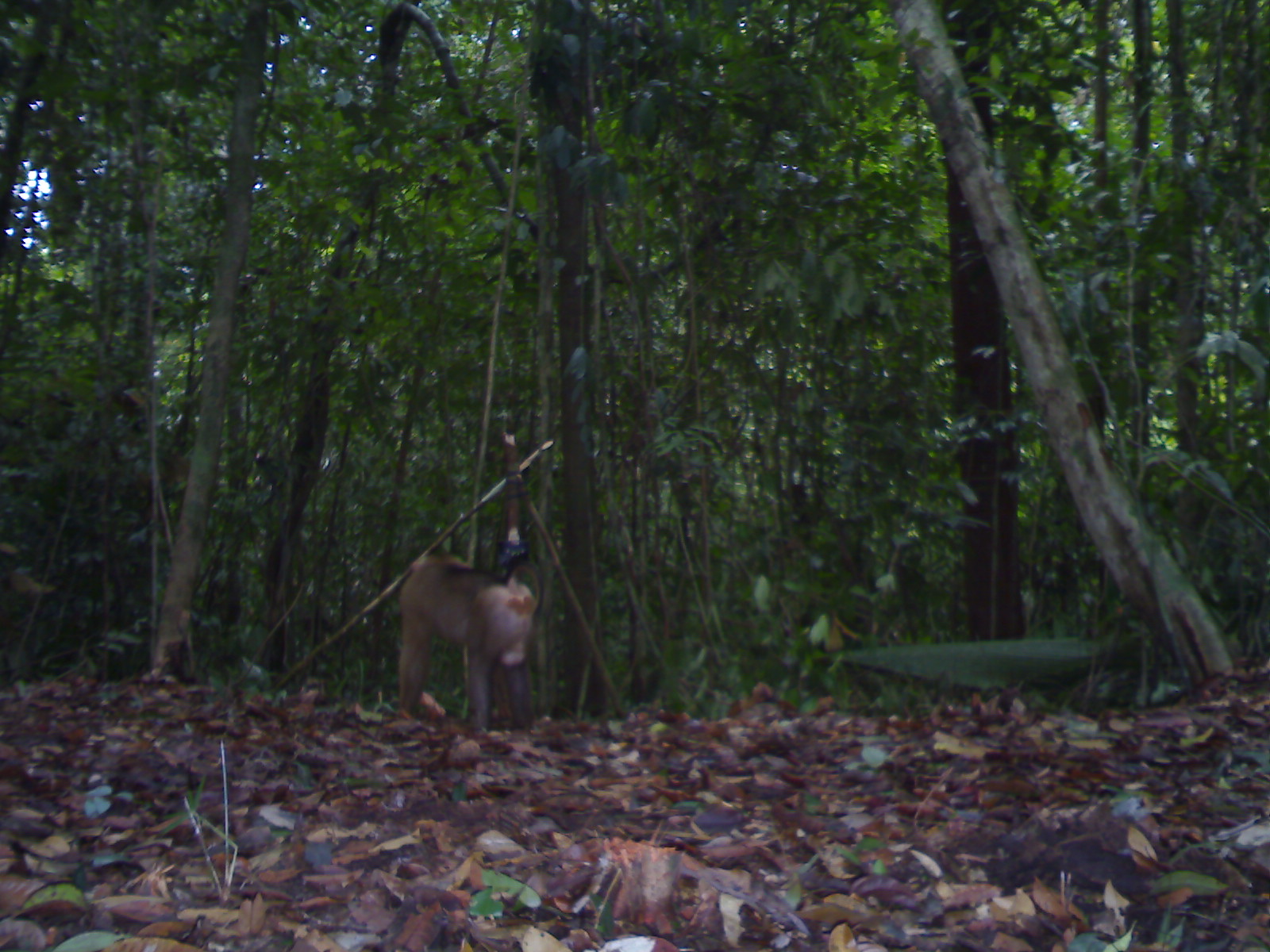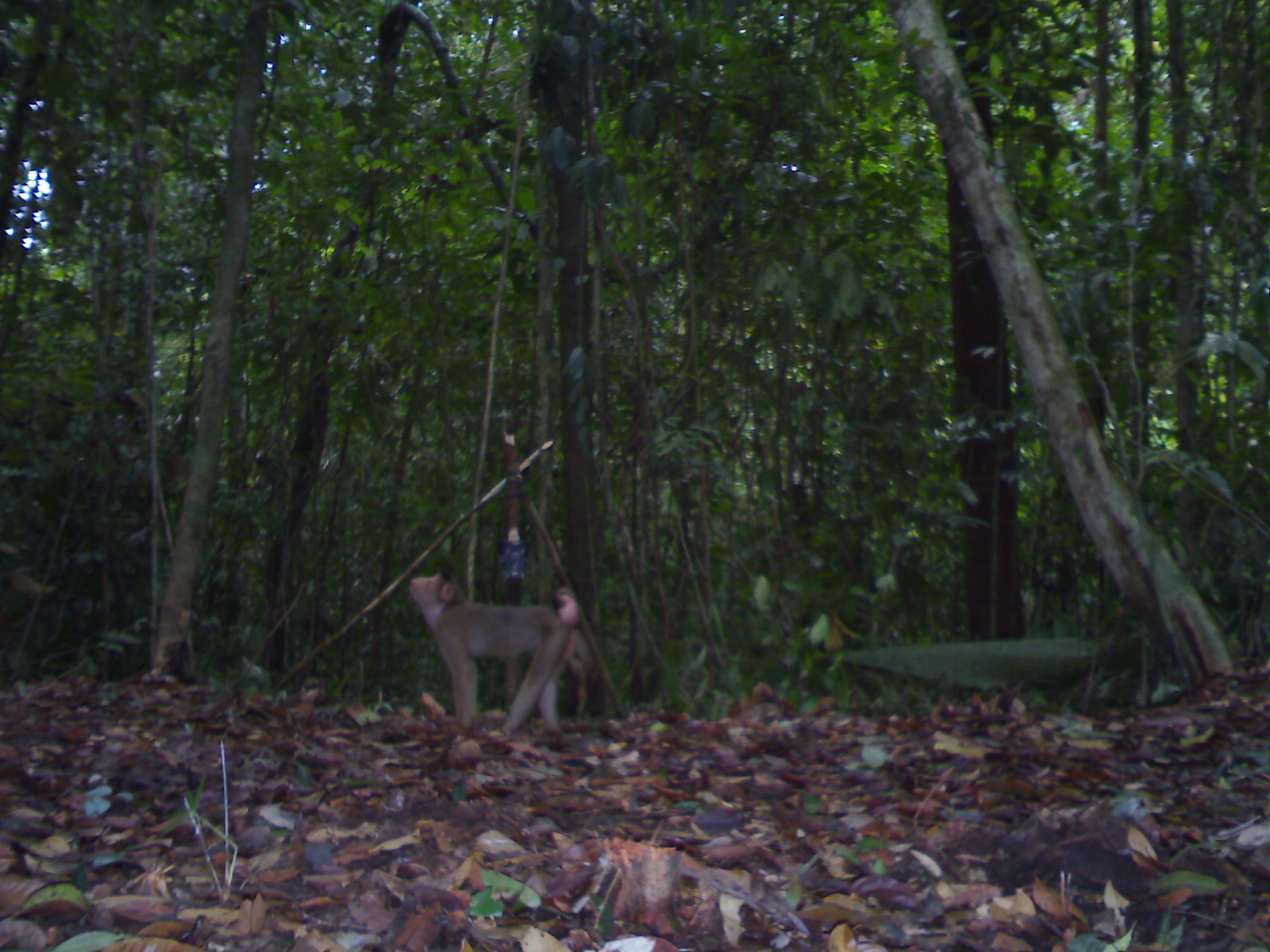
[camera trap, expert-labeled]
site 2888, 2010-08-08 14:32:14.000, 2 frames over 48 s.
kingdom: Animalia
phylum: Chordata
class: Mammalia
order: Primates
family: Cercopithecidae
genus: Macaca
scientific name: Macaca nemestrina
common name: southern pig-tailed macaque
Macaca nemestrina (southern pig-tailed macaque), count 1.